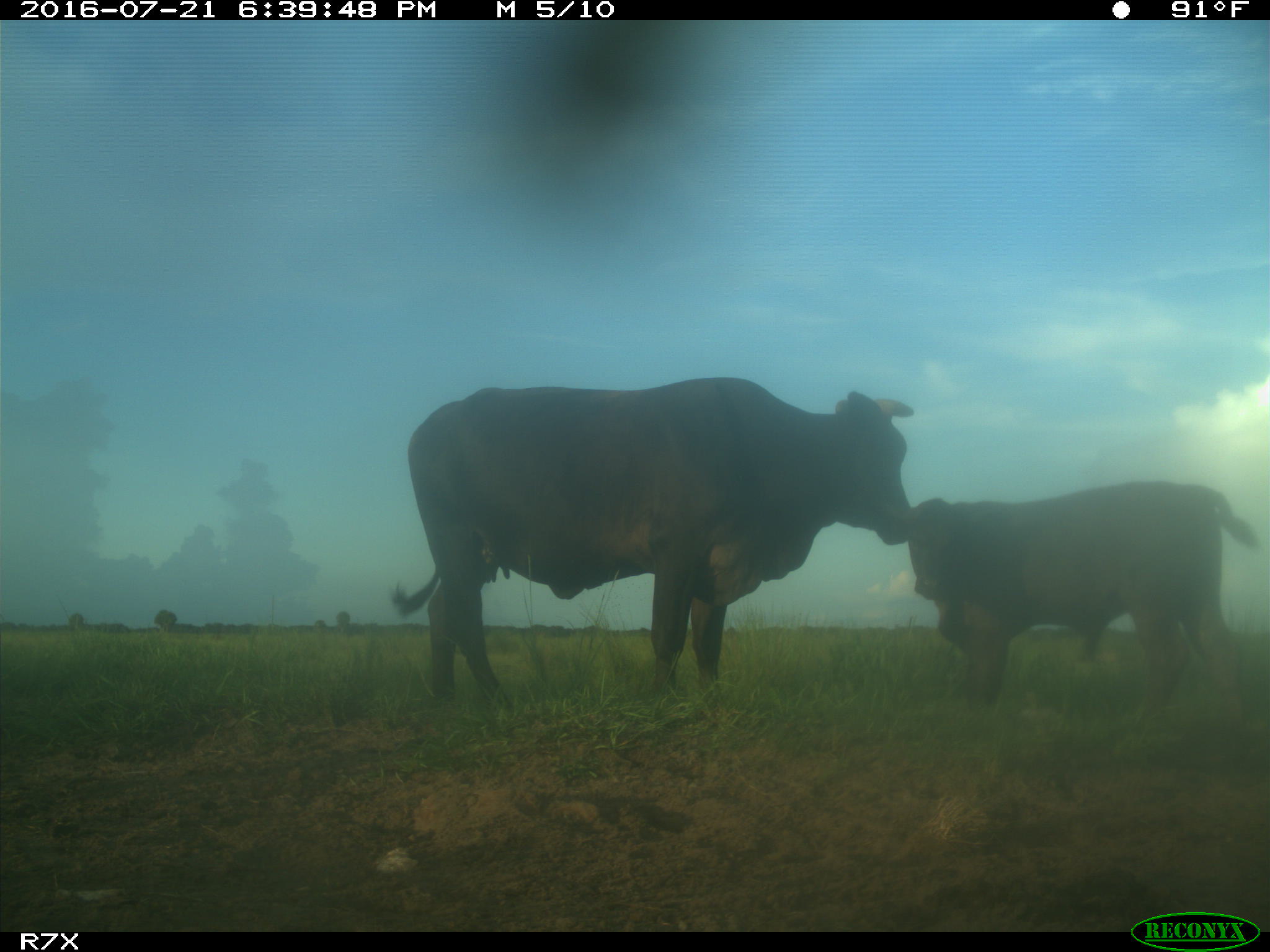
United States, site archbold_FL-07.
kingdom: Animalia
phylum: Chordata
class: Mammalia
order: Artiodactyla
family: Bovidae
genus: Bos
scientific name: Bos taurus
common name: domestic cow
Bos taurus (domestic cow).